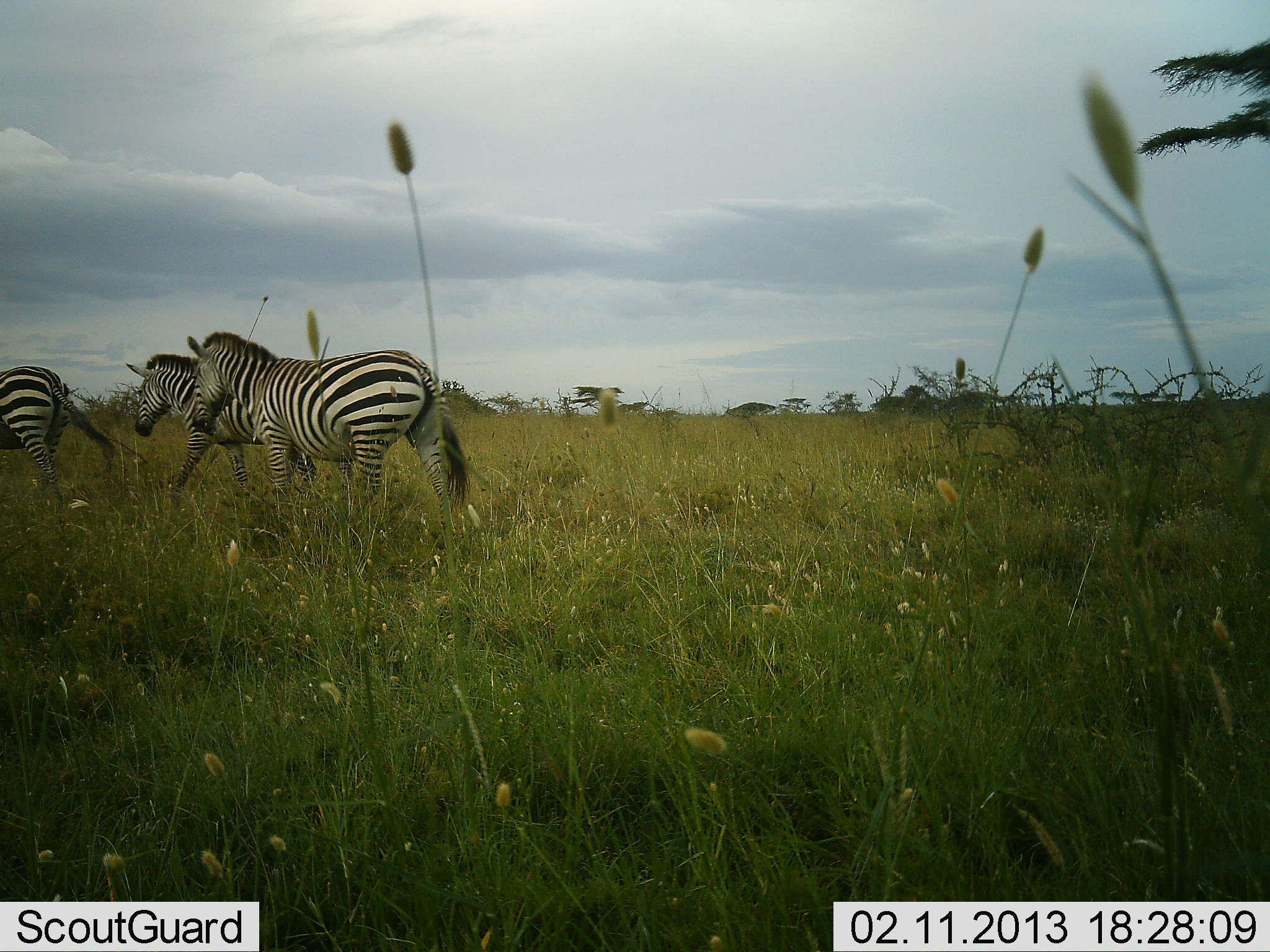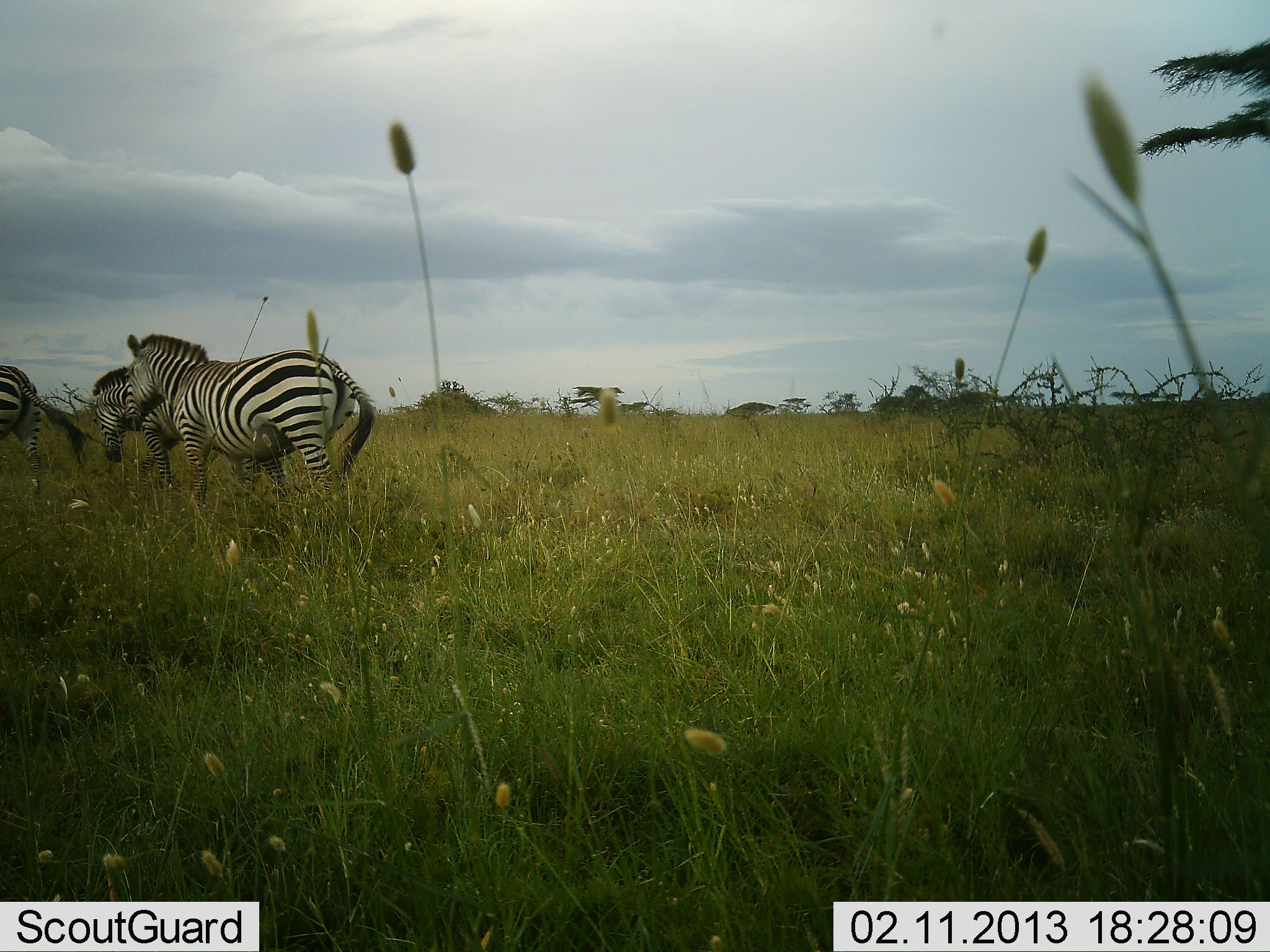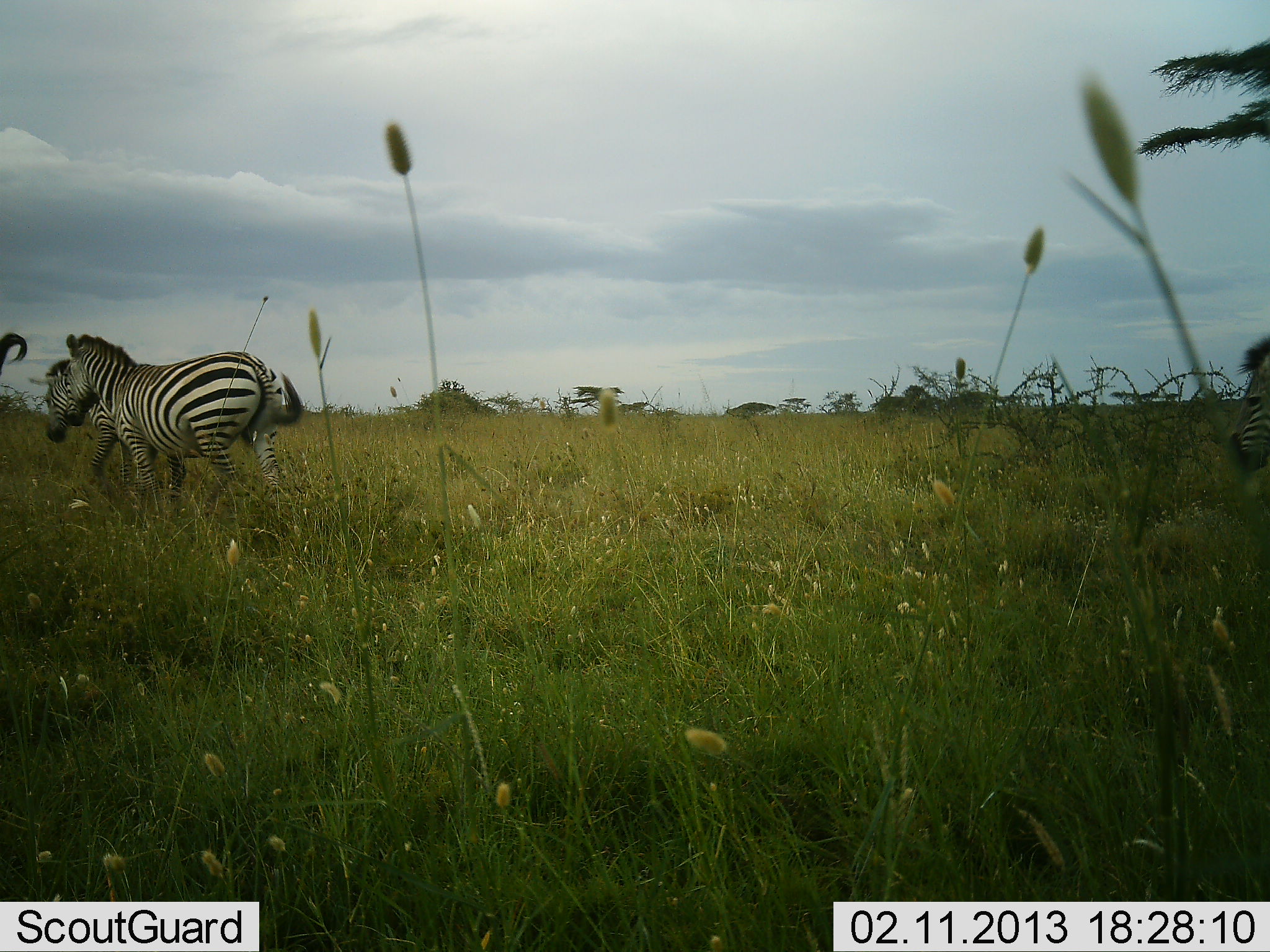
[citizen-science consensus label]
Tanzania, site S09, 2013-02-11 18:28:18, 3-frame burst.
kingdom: Animalia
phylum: Chordata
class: Mammalia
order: Perissodactyla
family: Equidae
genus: Equus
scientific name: Equus quagga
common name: plains zebra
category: zebra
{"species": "zebra (plains zebra) (Equus quagga)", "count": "4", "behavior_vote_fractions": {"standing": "0%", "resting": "0%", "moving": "100%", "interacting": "0%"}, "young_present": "0%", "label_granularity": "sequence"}